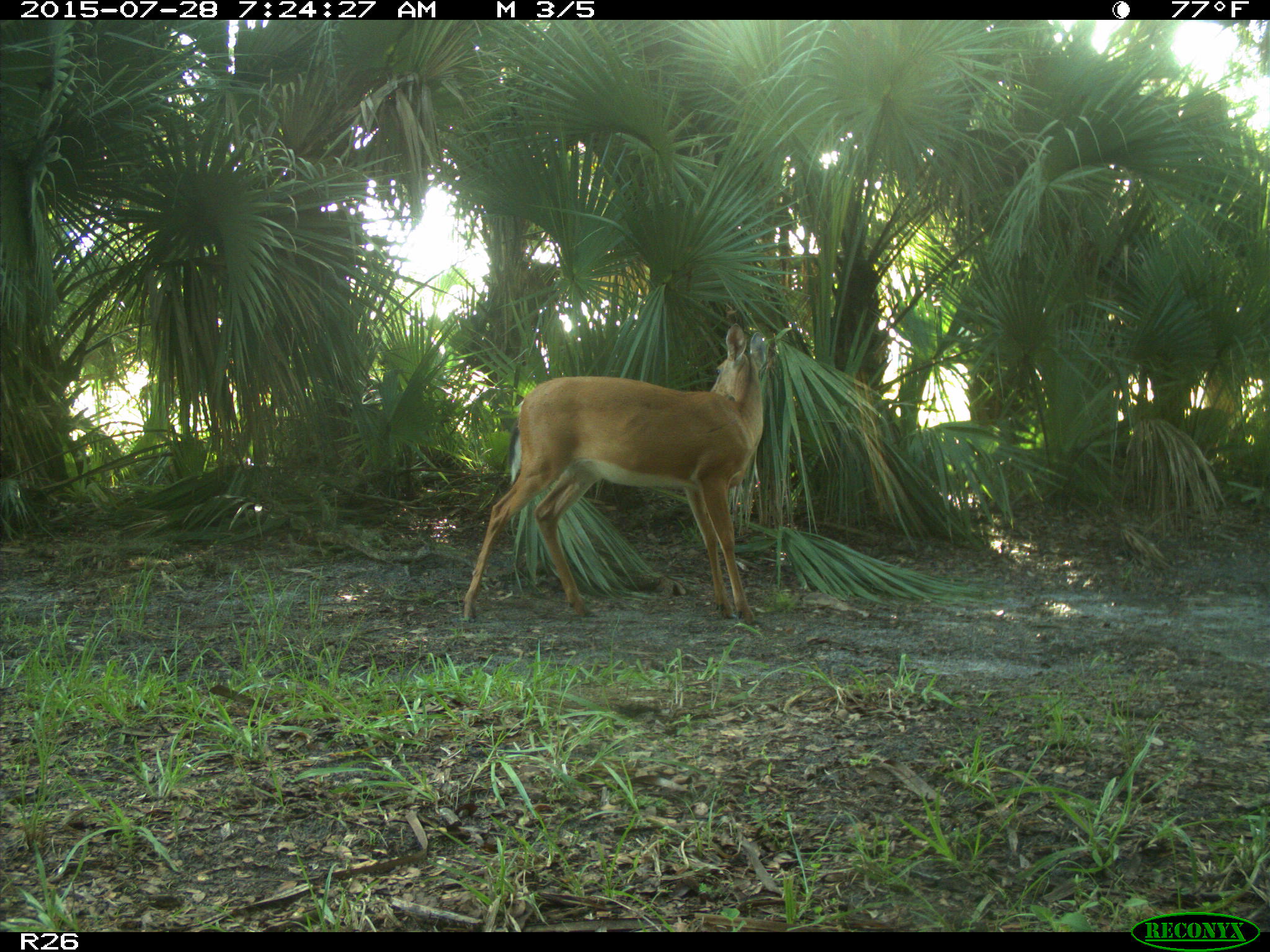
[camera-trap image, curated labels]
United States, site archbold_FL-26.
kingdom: Animalia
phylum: Chordata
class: Mammalia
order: Artiodactyla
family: Cervidae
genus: Odocoileus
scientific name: Odocoileus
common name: deer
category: unidentified deer